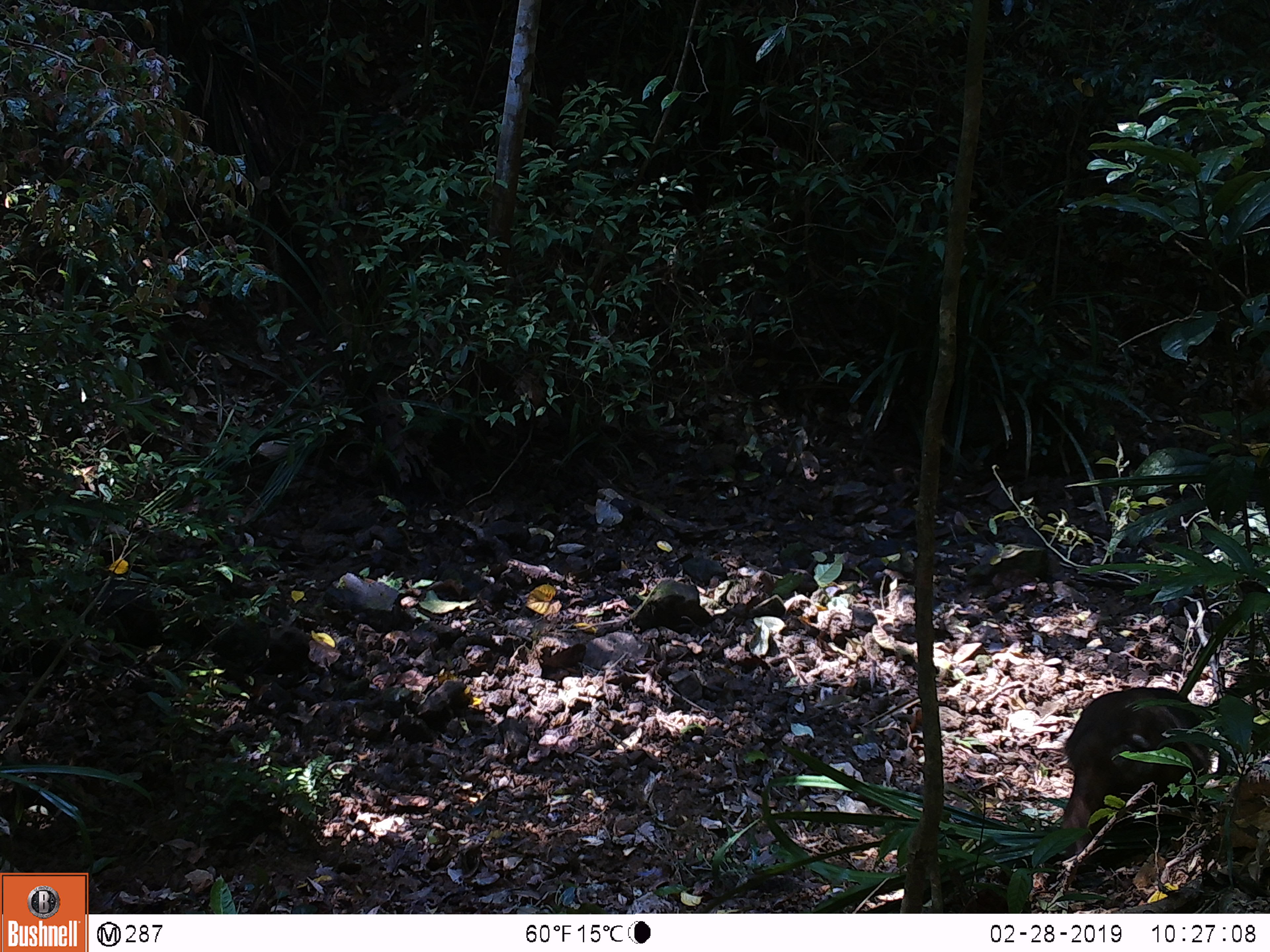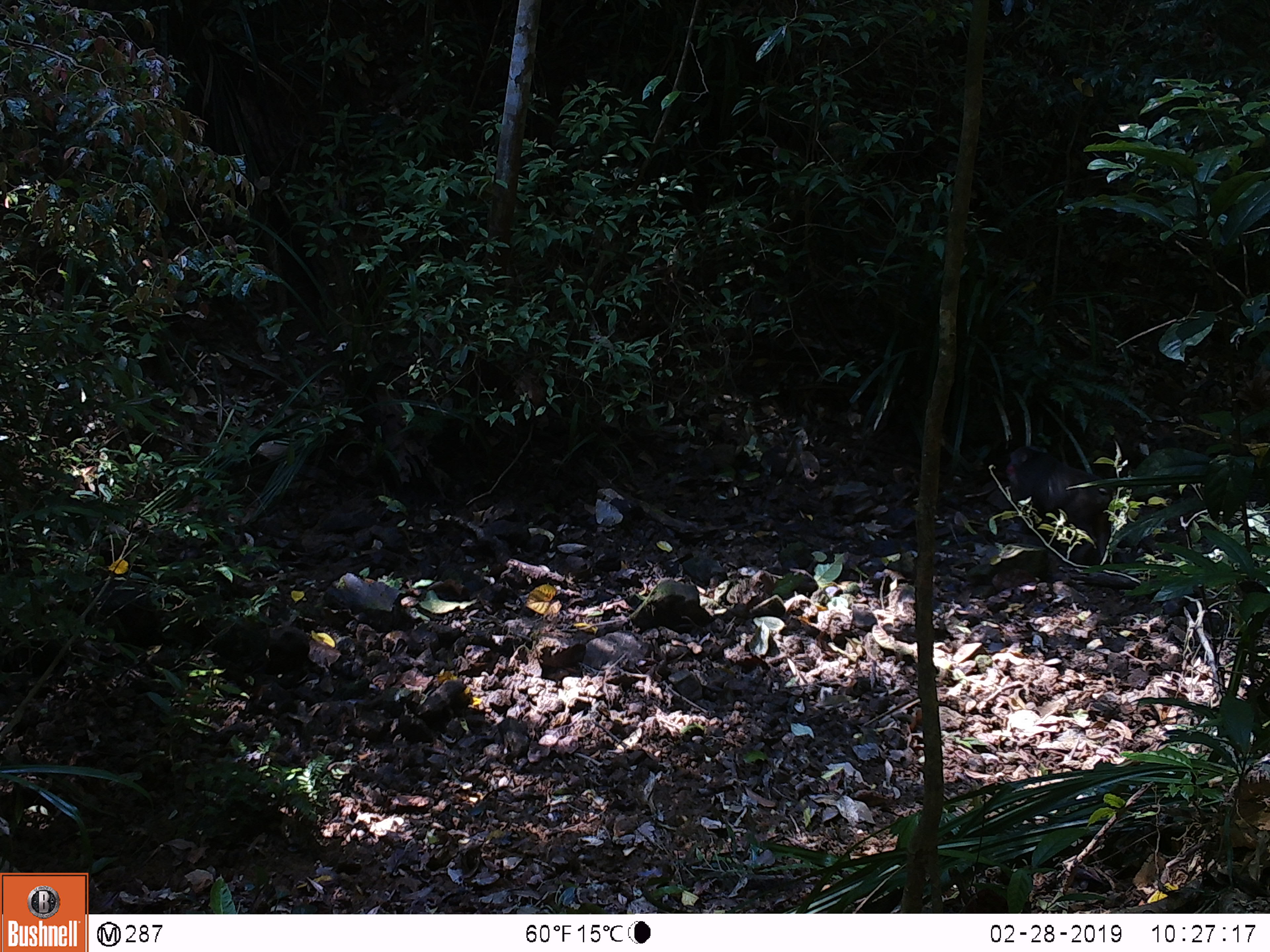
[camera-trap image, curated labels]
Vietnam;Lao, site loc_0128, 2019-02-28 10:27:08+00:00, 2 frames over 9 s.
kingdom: Animalia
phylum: Chordata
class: Mammalia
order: Primates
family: Cercopithecidae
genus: Macaca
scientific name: Macaca arctoides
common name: stump-tailed macaque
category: stump tailed macaque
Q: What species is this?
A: Stump tailed macaque (stump-tailed macaque) (Macaca arctoides).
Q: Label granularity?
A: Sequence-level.